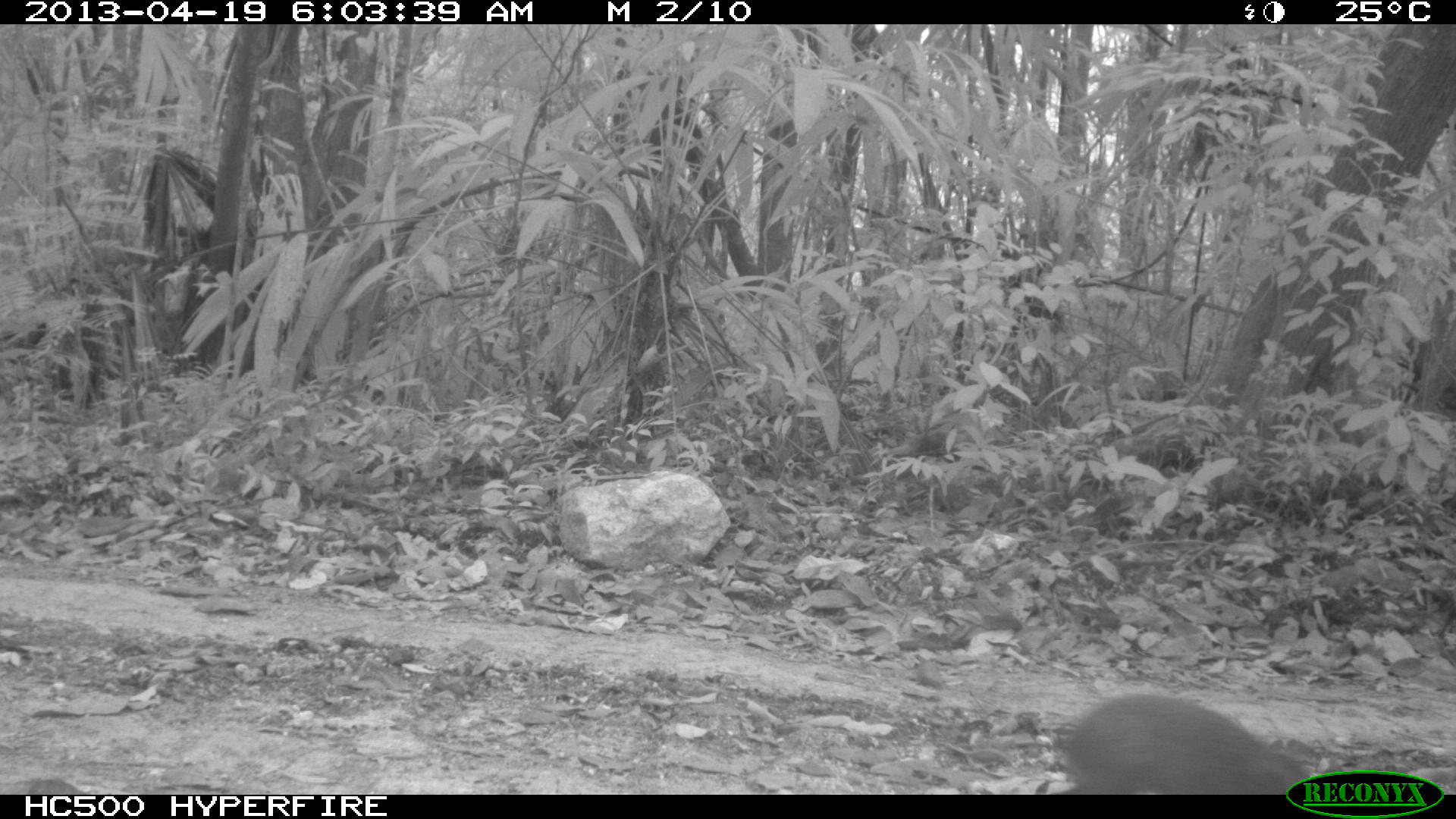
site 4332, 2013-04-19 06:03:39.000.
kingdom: Animalia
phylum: Chordata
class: Mammalia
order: Rodentia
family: Dasyproctidae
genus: Dasyprocta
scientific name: Dasyprocta punctata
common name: central american agouti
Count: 1.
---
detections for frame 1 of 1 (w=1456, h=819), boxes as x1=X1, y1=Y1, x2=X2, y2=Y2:
dasyprocta punctata: x1=1053, y1=686, x2=1311, y2=792